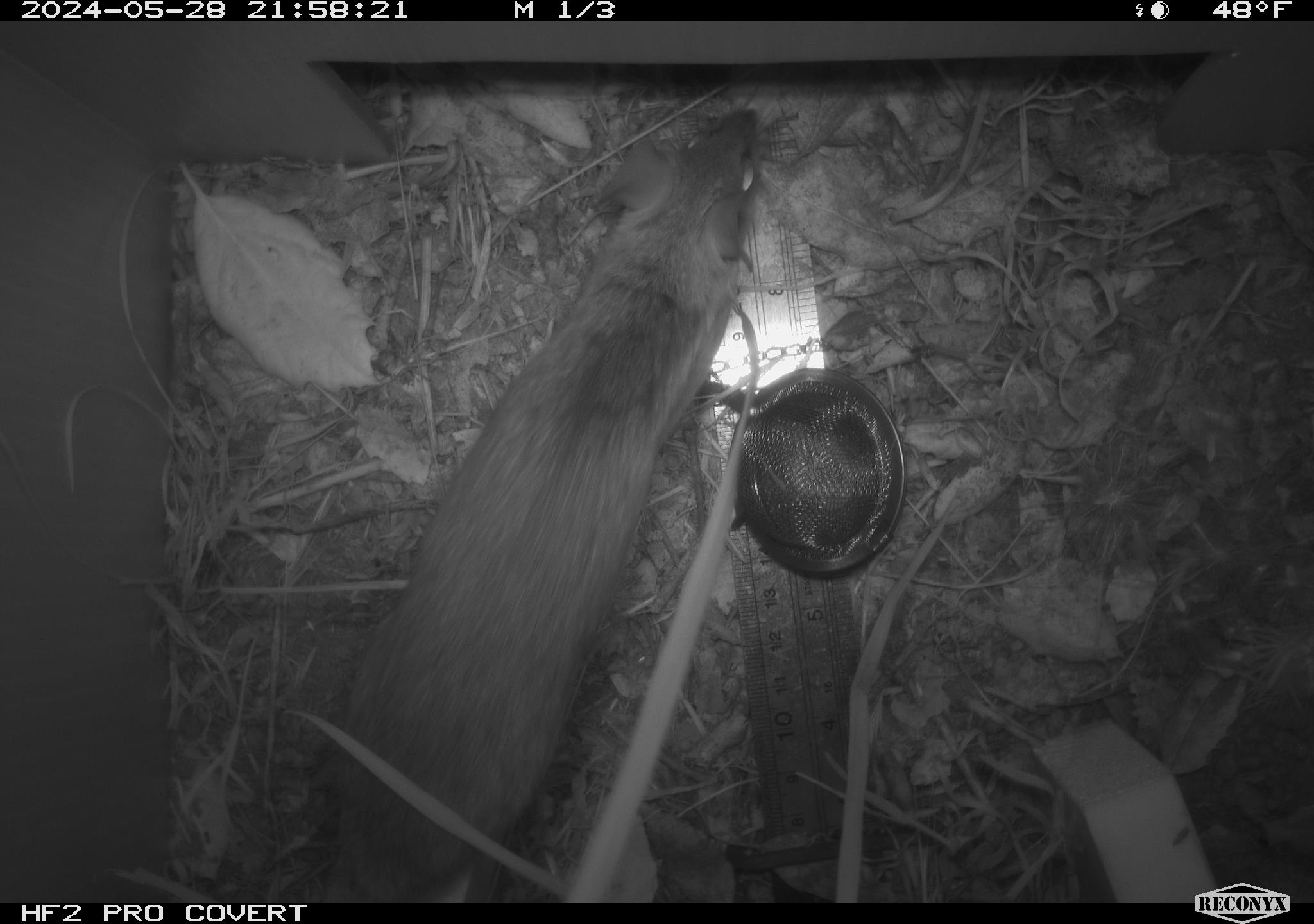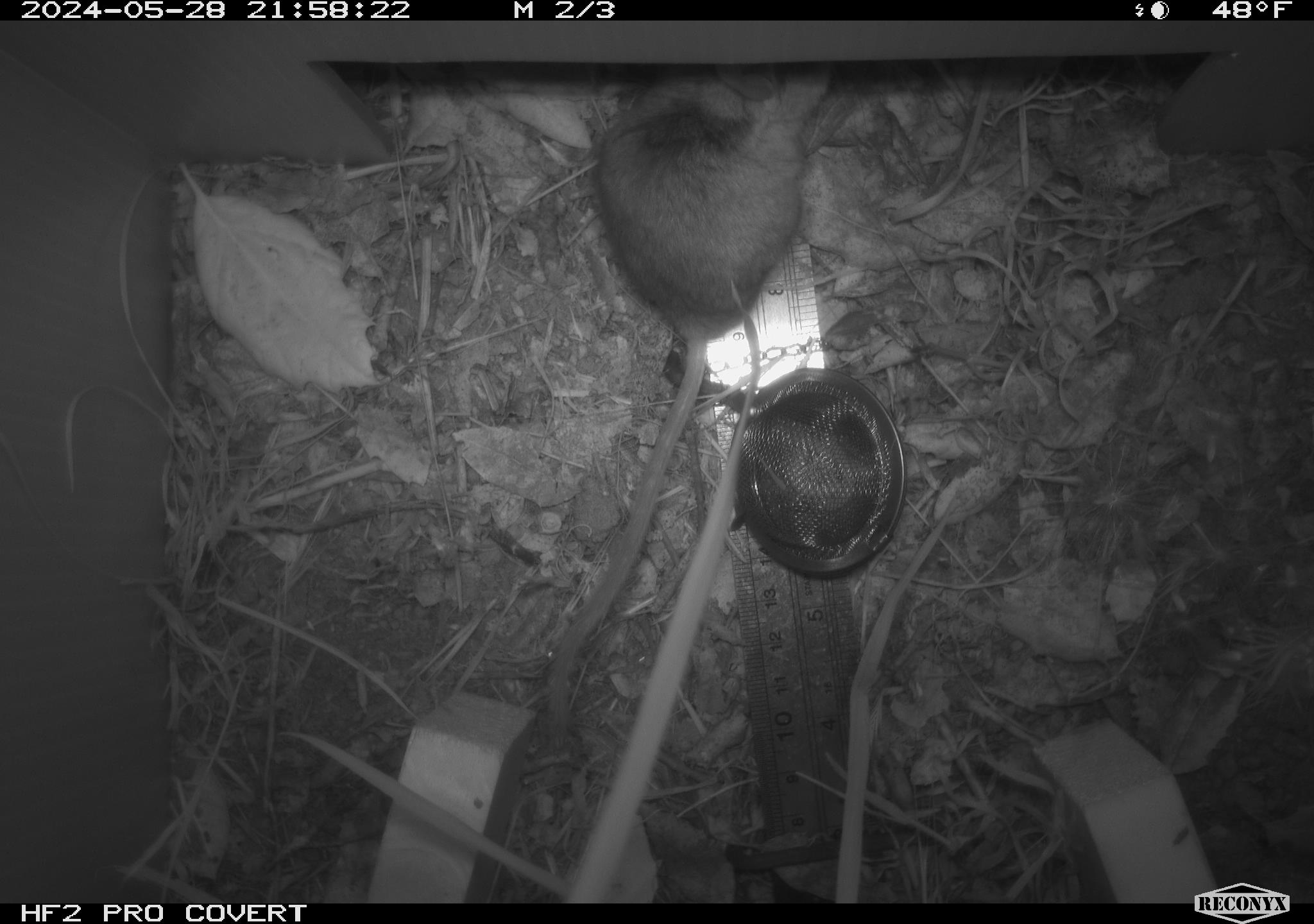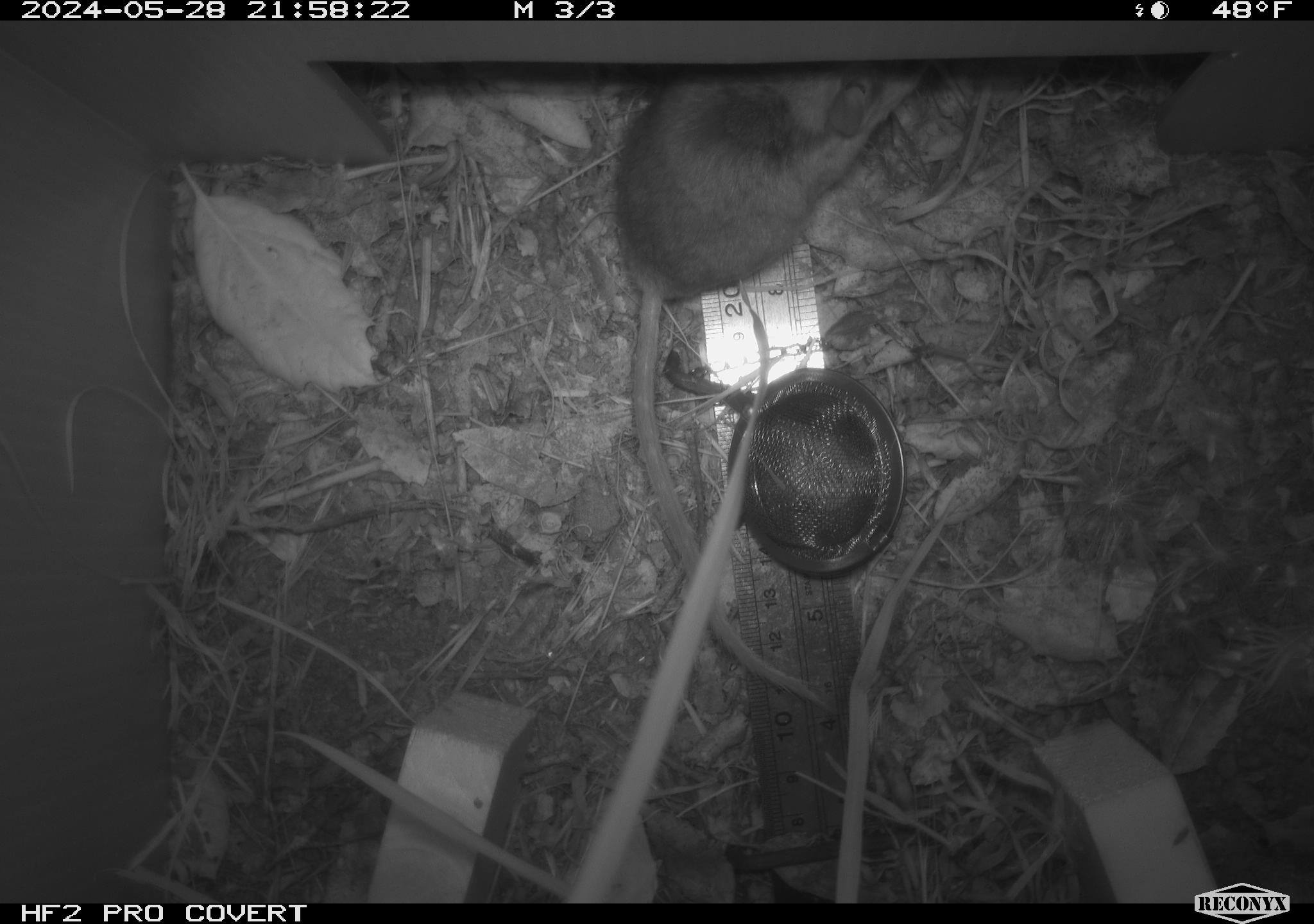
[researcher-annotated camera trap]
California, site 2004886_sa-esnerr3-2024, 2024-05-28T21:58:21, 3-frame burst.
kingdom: Animalia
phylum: Chordata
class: Mammalia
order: Rodentia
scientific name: Rodentia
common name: rodent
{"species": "rodent (Rodentia)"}